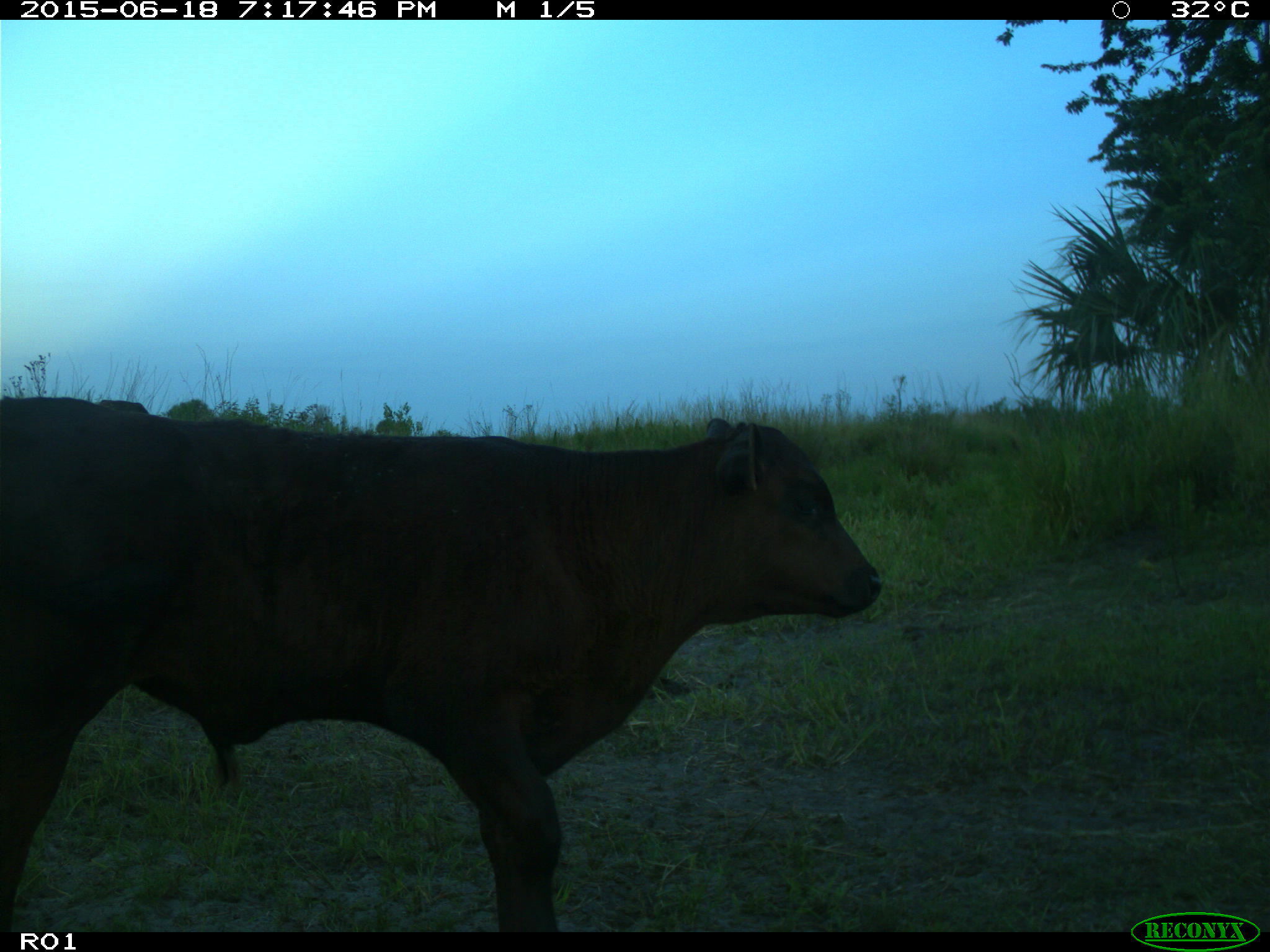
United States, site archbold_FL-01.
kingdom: Animalia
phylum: Chordata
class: Mammalia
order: Artiodactyla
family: Bovidae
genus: Bos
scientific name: Bos taurus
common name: domestic cow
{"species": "Bos taurus (domestic cow)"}